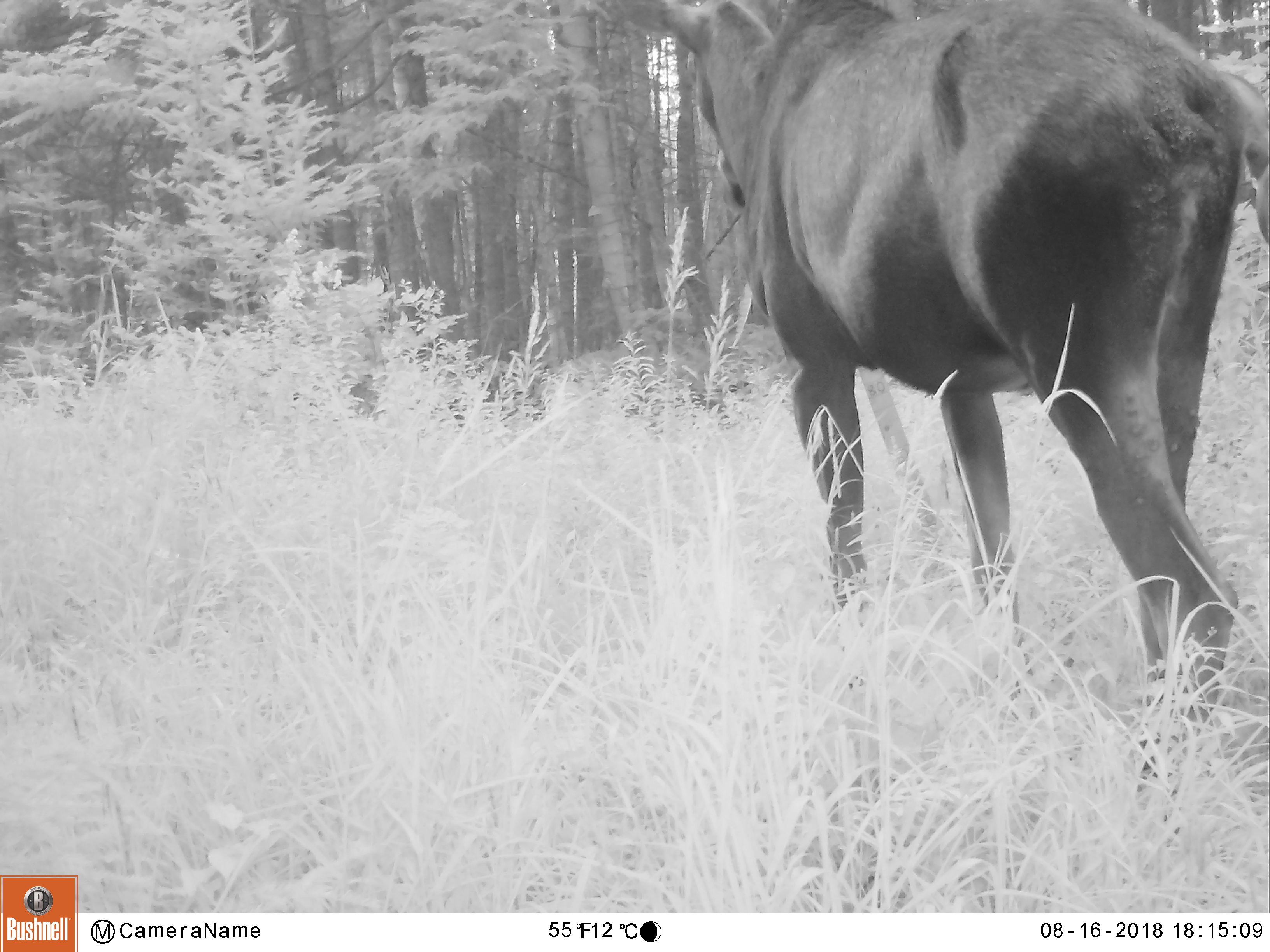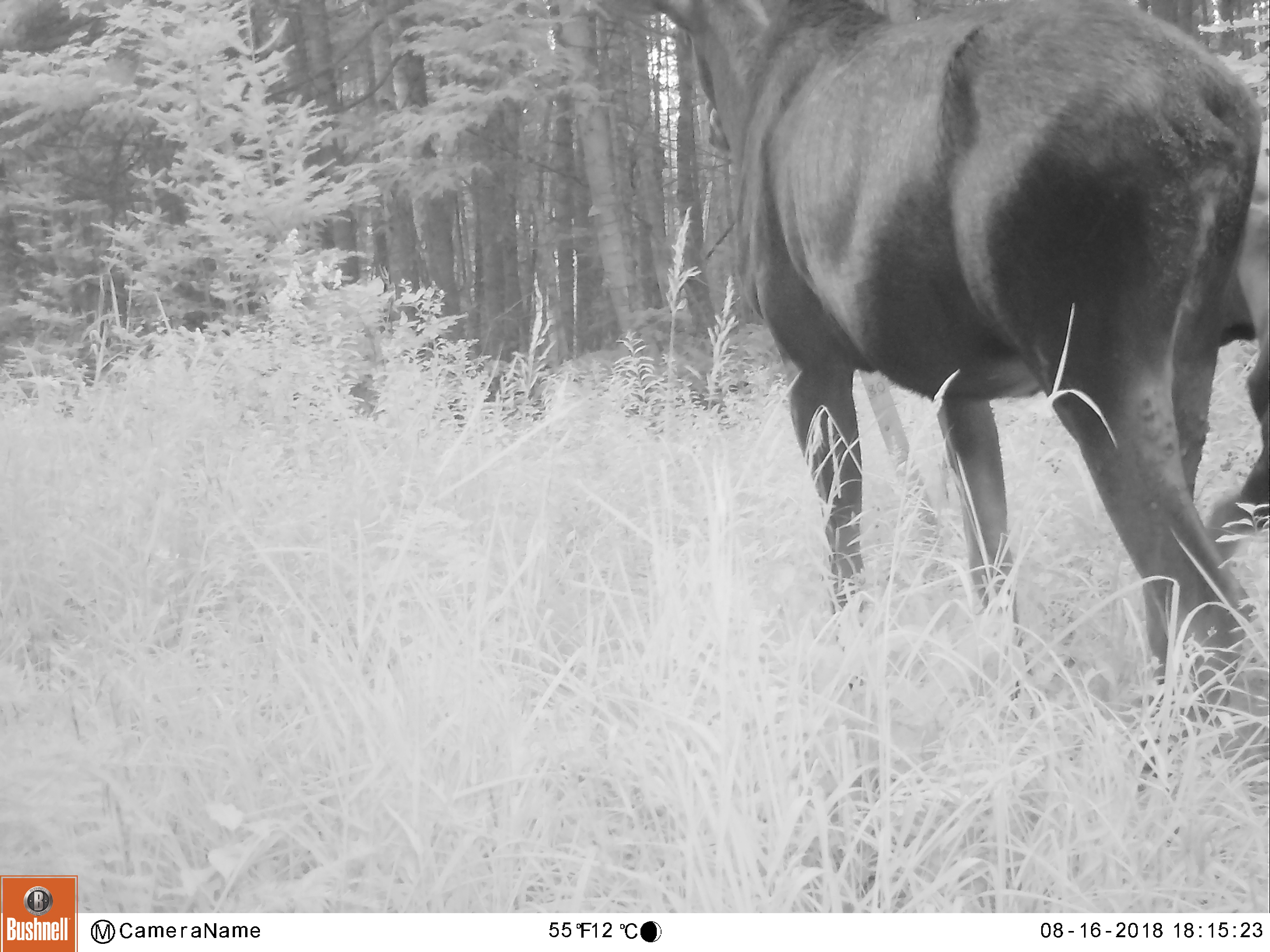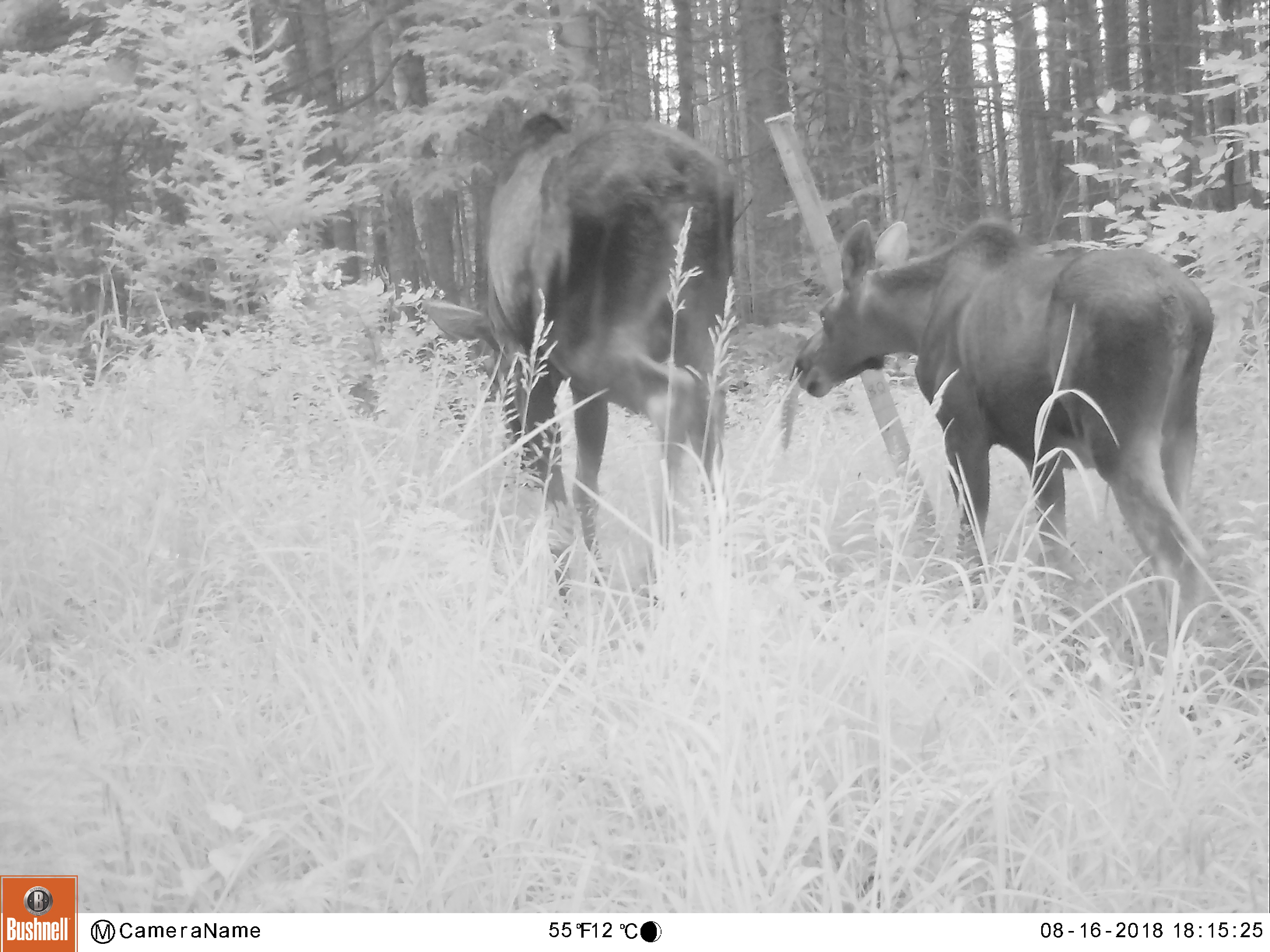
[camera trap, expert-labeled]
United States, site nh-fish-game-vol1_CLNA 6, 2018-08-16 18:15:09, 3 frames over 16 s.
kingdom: Animalia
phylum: Chordata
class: Mammalia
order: Artiodactyla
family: Cervidae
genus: Alces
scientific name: Alces alces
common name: moose